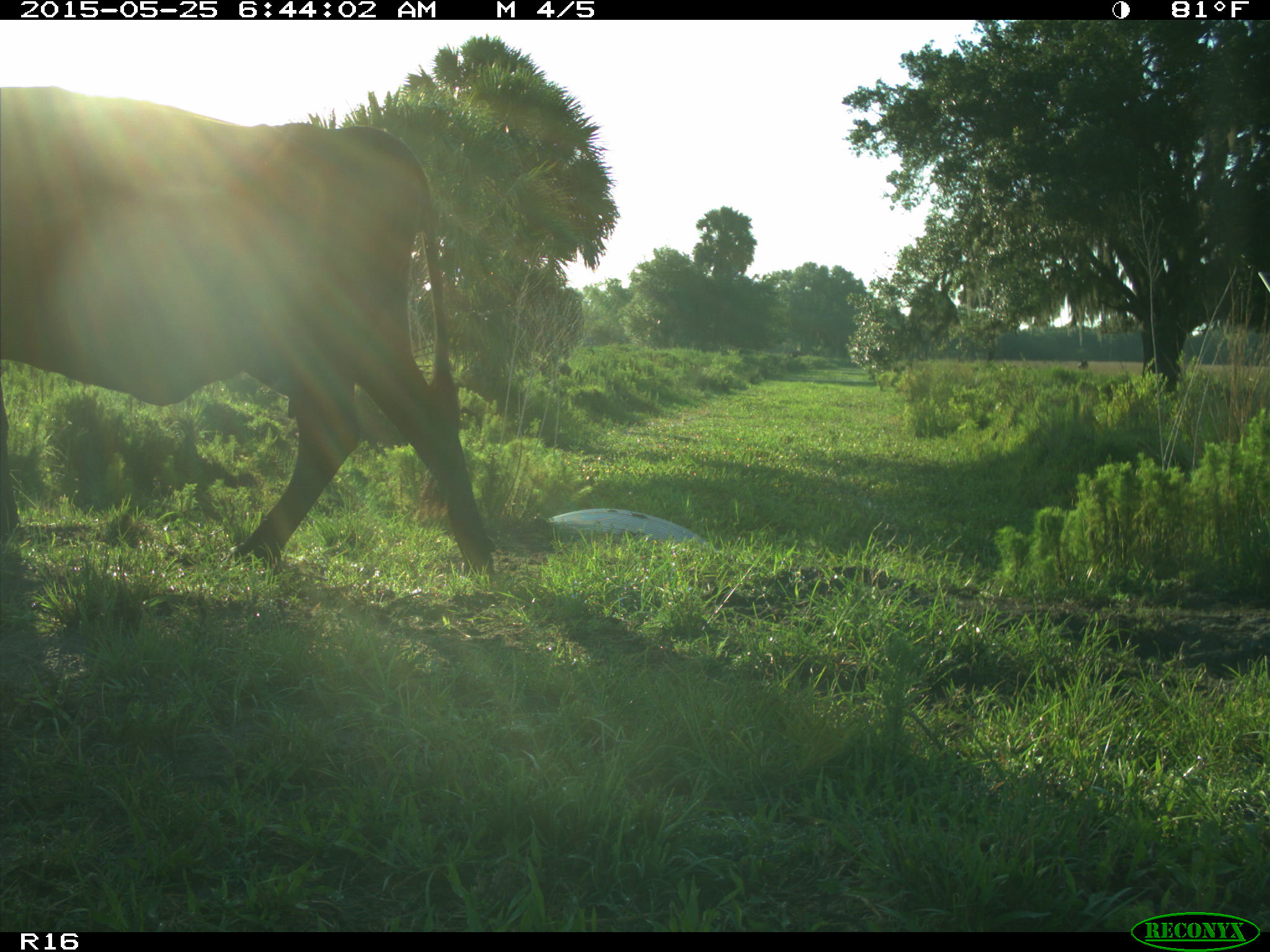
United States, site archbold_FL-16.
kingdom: Animalia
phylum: Chordata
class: Mammalia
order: Artiodactyla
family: Bovidae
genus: Bos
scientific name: Bos taurus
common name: domestic cow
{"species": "Bos taurus (domestic cow)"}